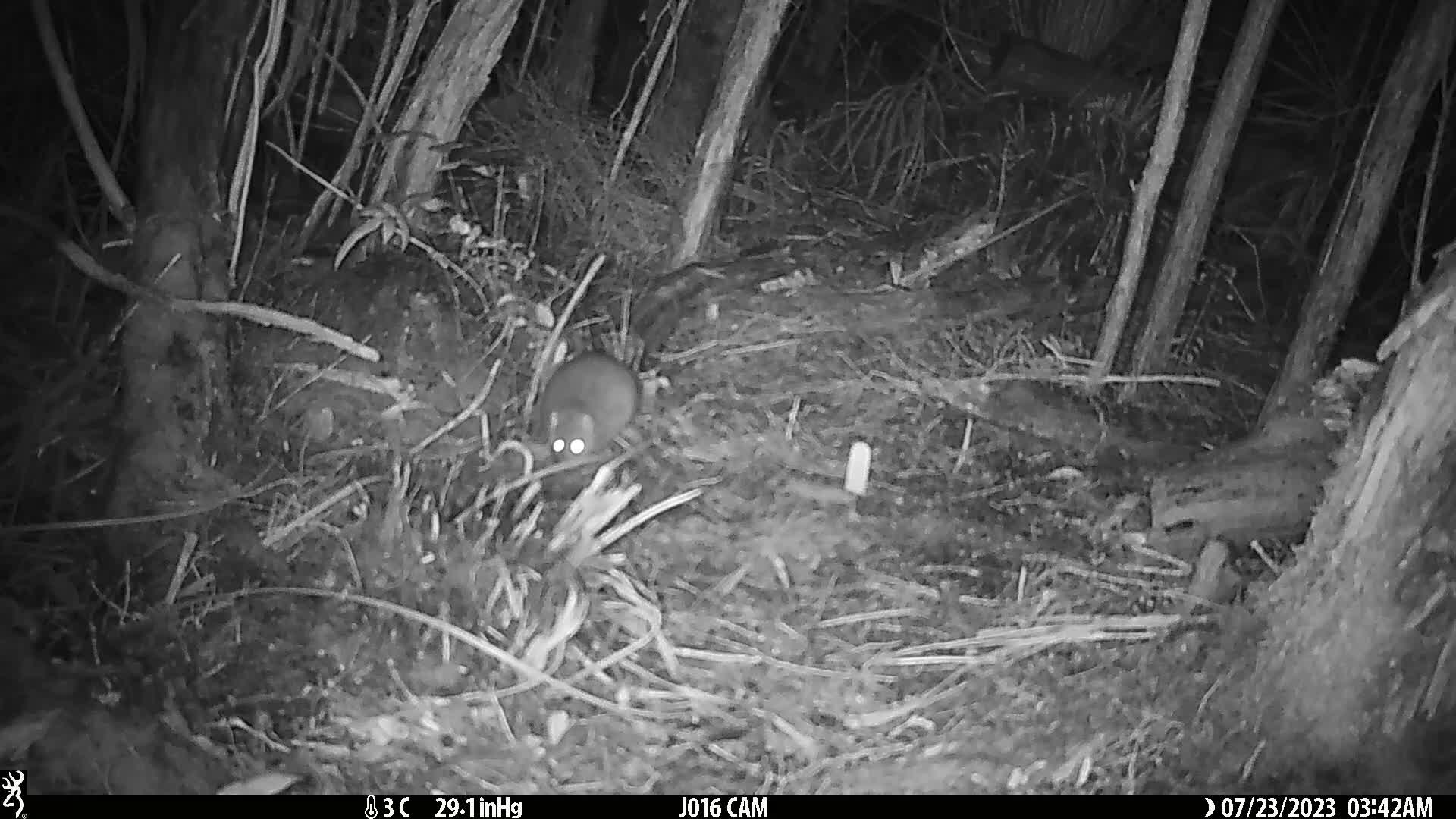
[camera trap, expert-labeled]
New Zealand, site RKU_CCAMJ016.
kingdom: Animalia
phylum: Chordata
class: Mammalia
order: Rodentia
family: Muridae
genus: Rattus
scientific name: Rattus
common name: rat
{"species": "rat (Rattus)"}